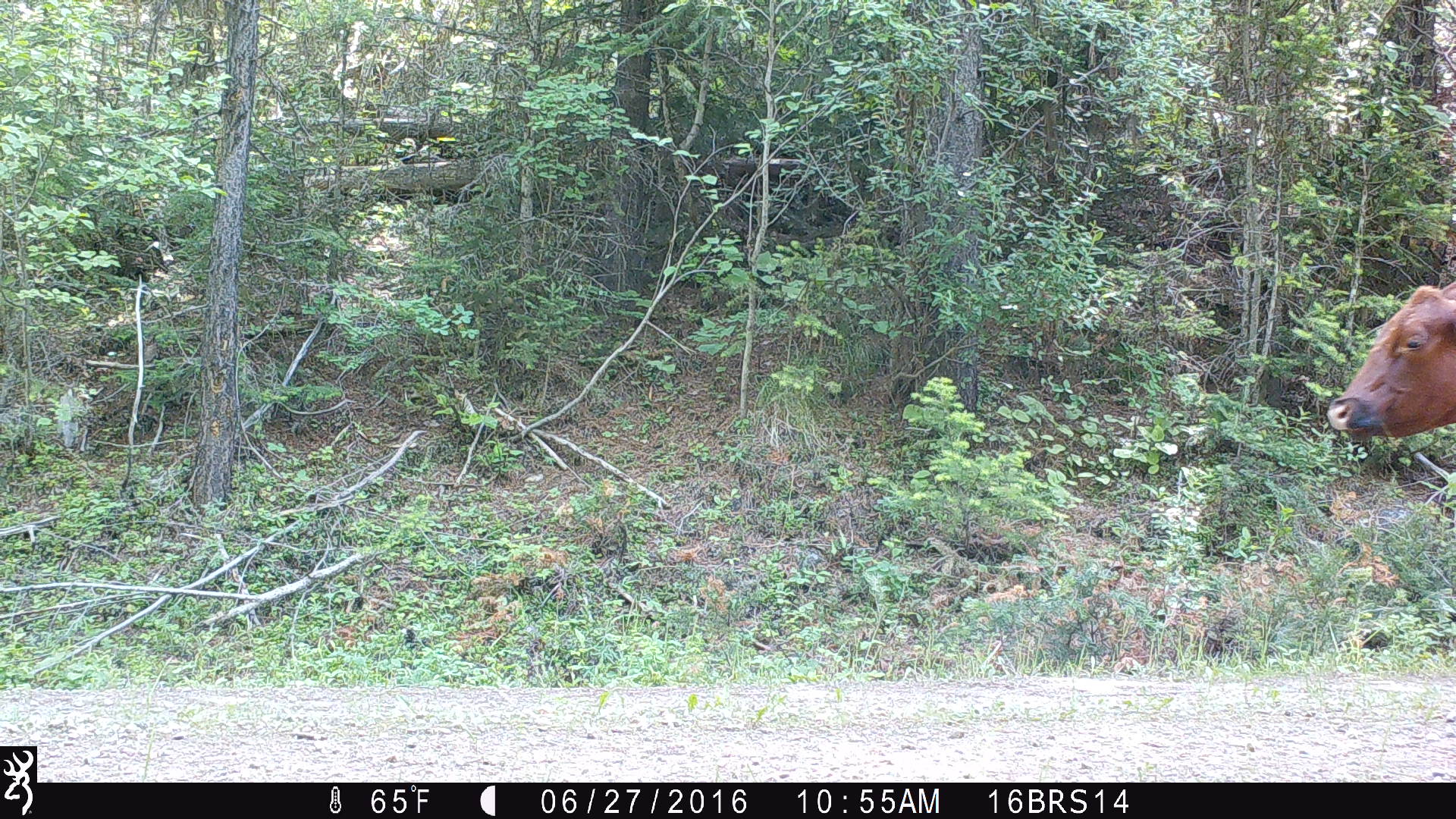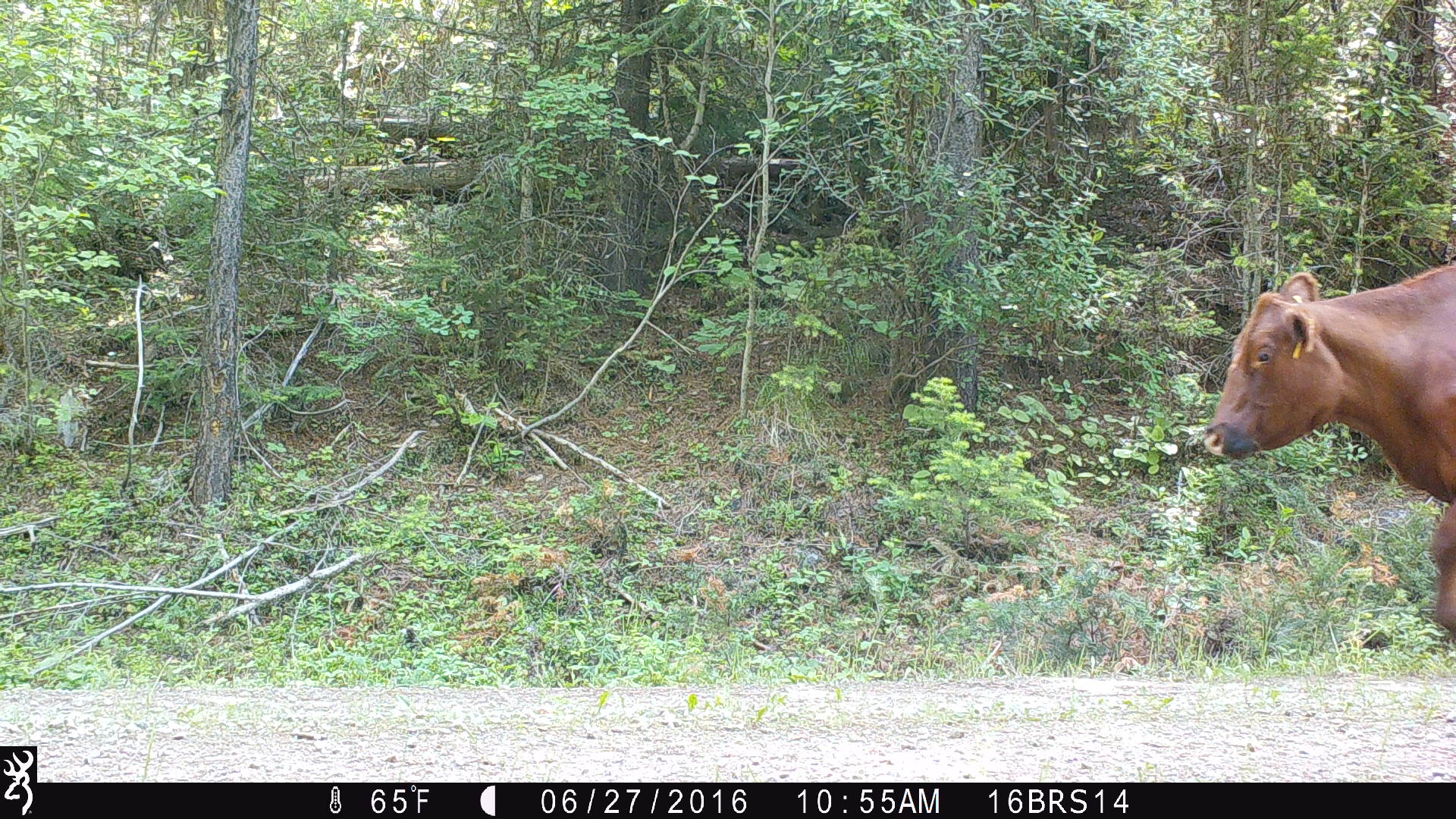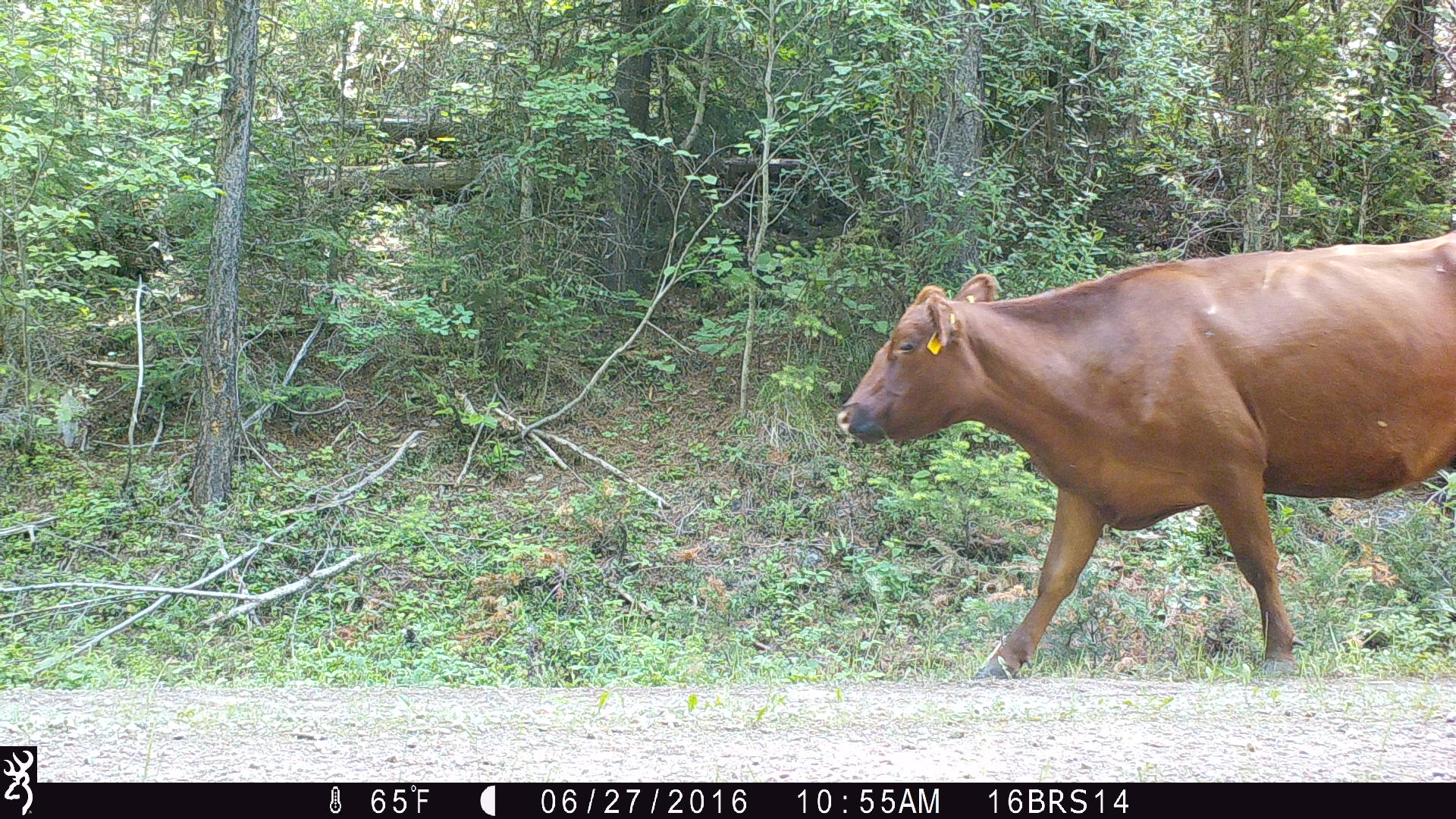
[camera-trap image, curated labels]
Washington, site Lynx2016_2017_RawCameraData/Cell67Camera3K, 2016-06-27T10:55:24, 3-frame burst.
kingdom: Animalia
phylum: Chordata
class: Mammalia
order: Artiodactyla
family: Bovidae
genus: Bos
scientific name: Bos taurus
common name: domestic cattle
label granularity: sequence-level